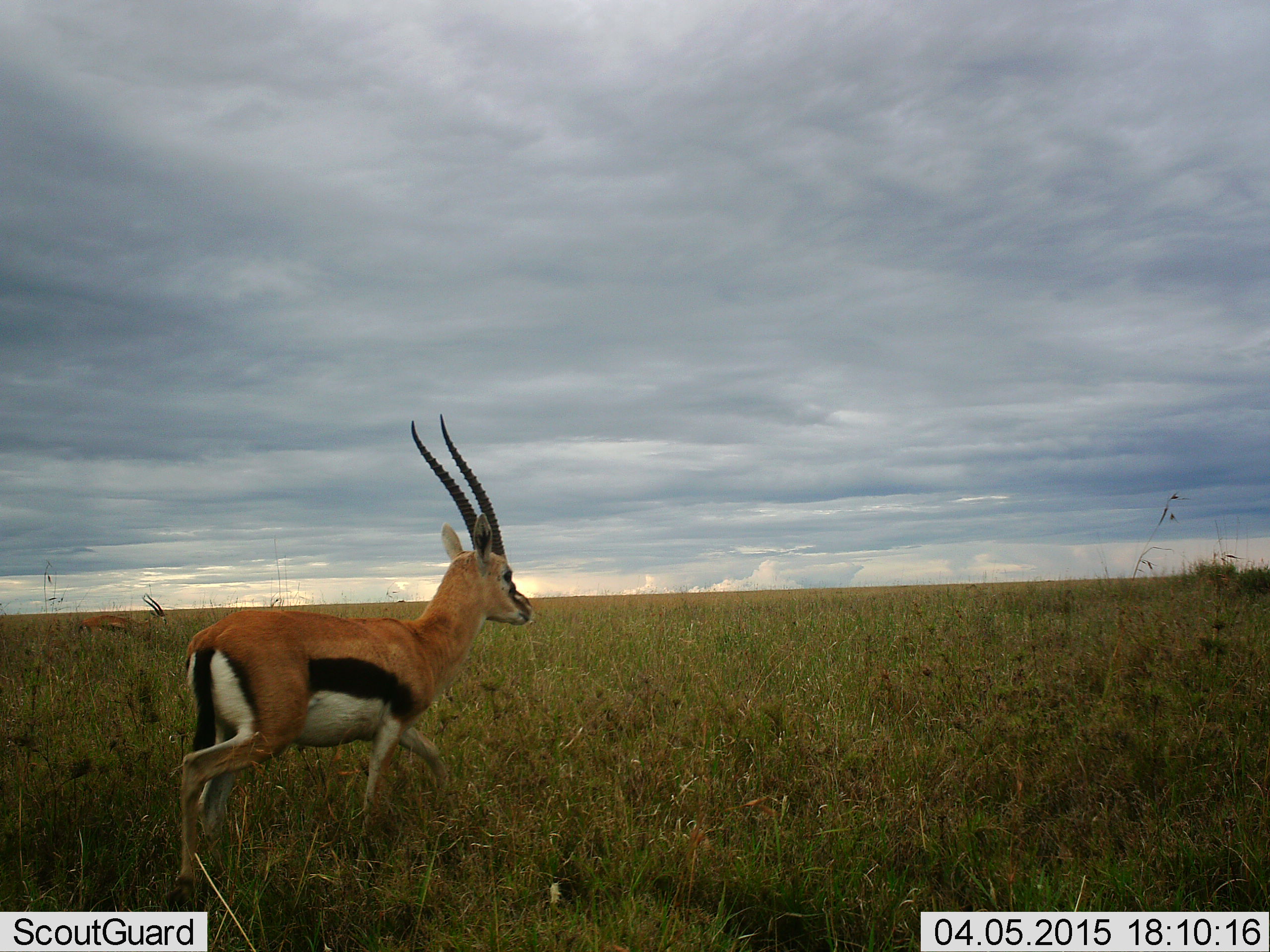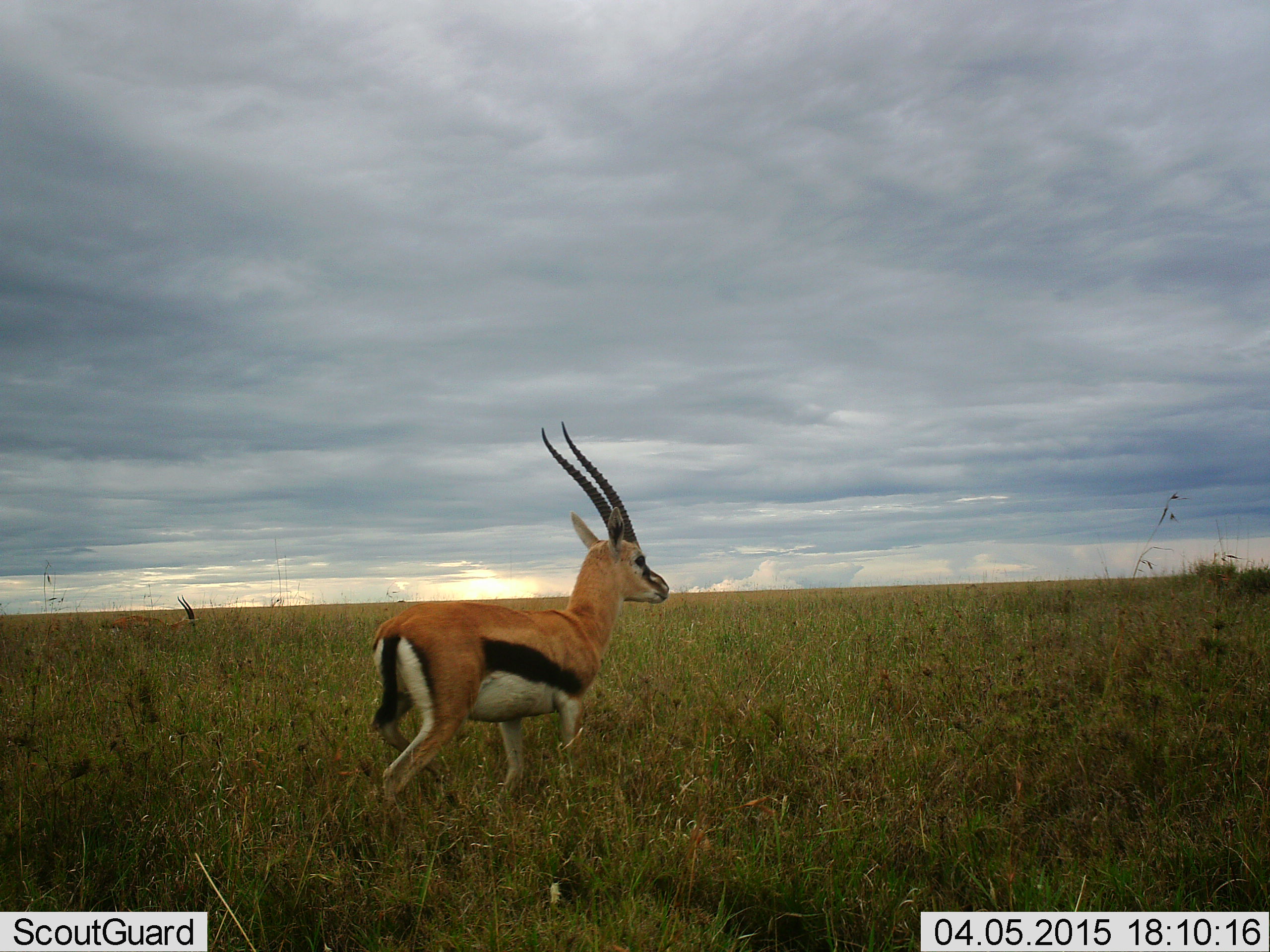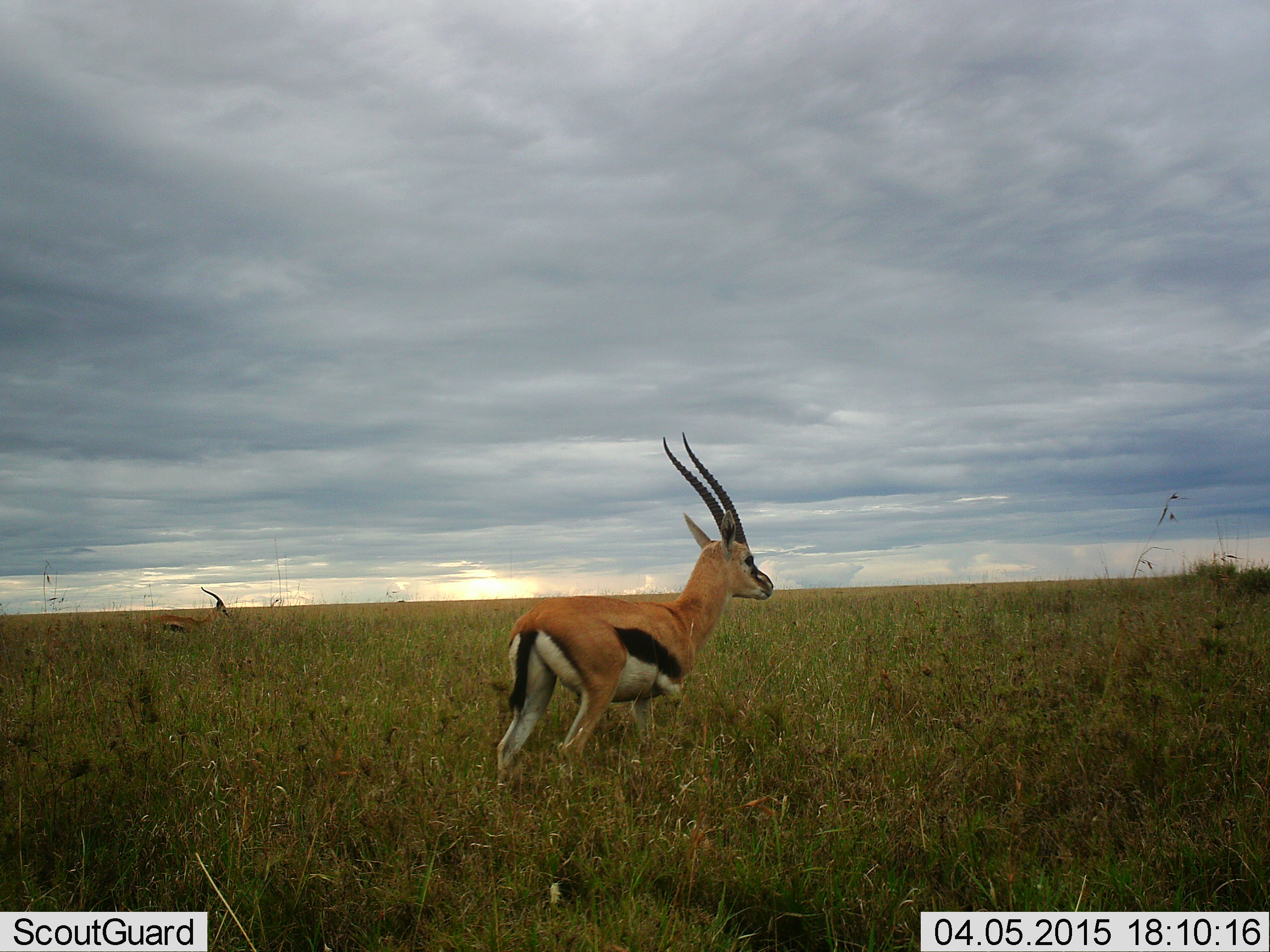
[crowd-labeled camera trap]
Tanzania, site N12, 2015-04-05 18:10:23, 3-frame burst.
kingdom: Animalia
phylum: Chordata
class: Mammalia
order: Artiodactyla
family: Bovidae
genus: Eudorcas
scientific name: Eudorcas thomsonii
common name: thomson's gazelle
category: gazellethomsons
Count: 2.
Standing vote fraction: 20%.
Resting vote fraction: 0%.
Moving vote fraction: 80%.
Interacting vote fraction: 0%.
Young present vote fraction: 0%.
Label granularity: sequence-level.